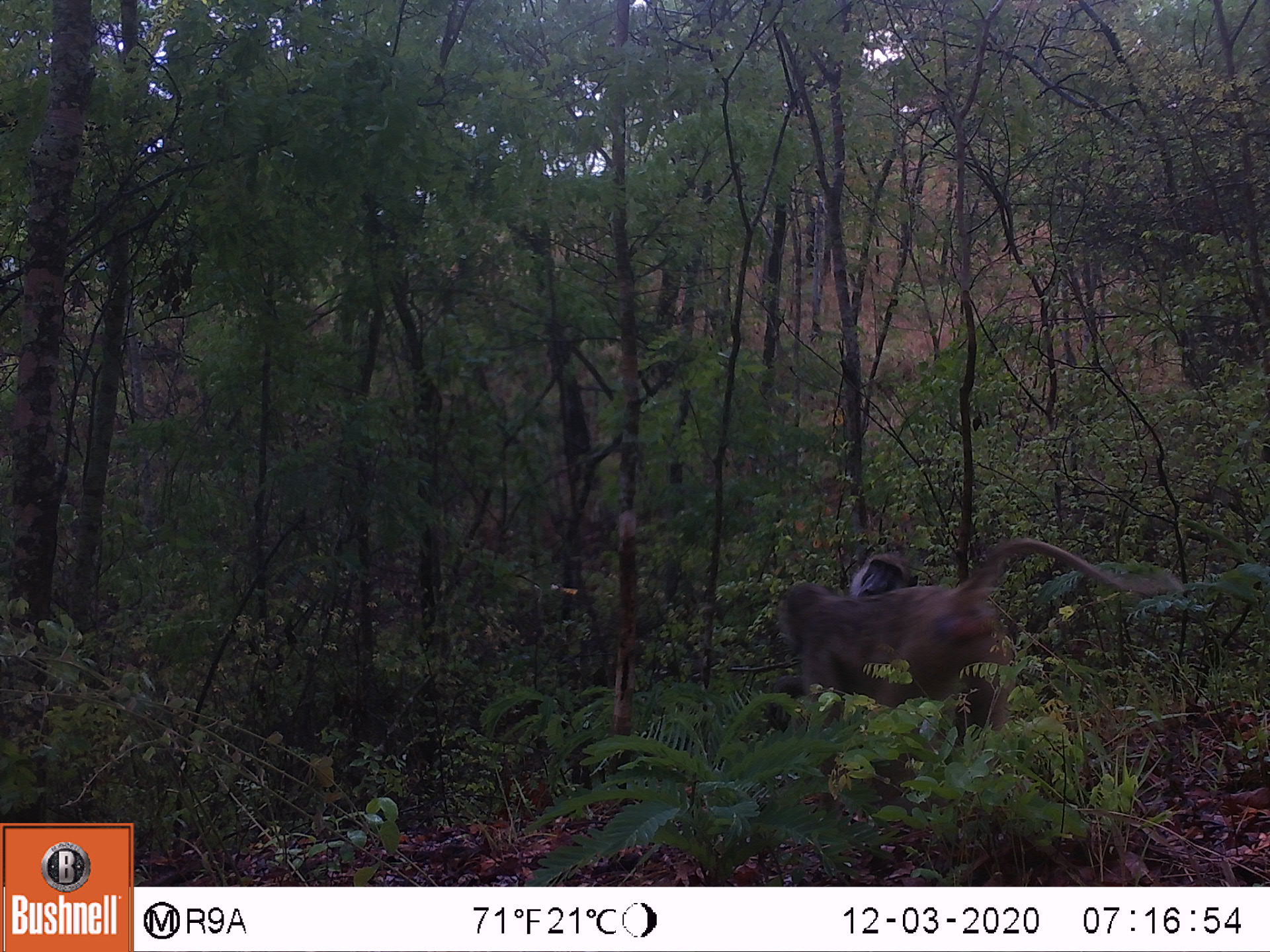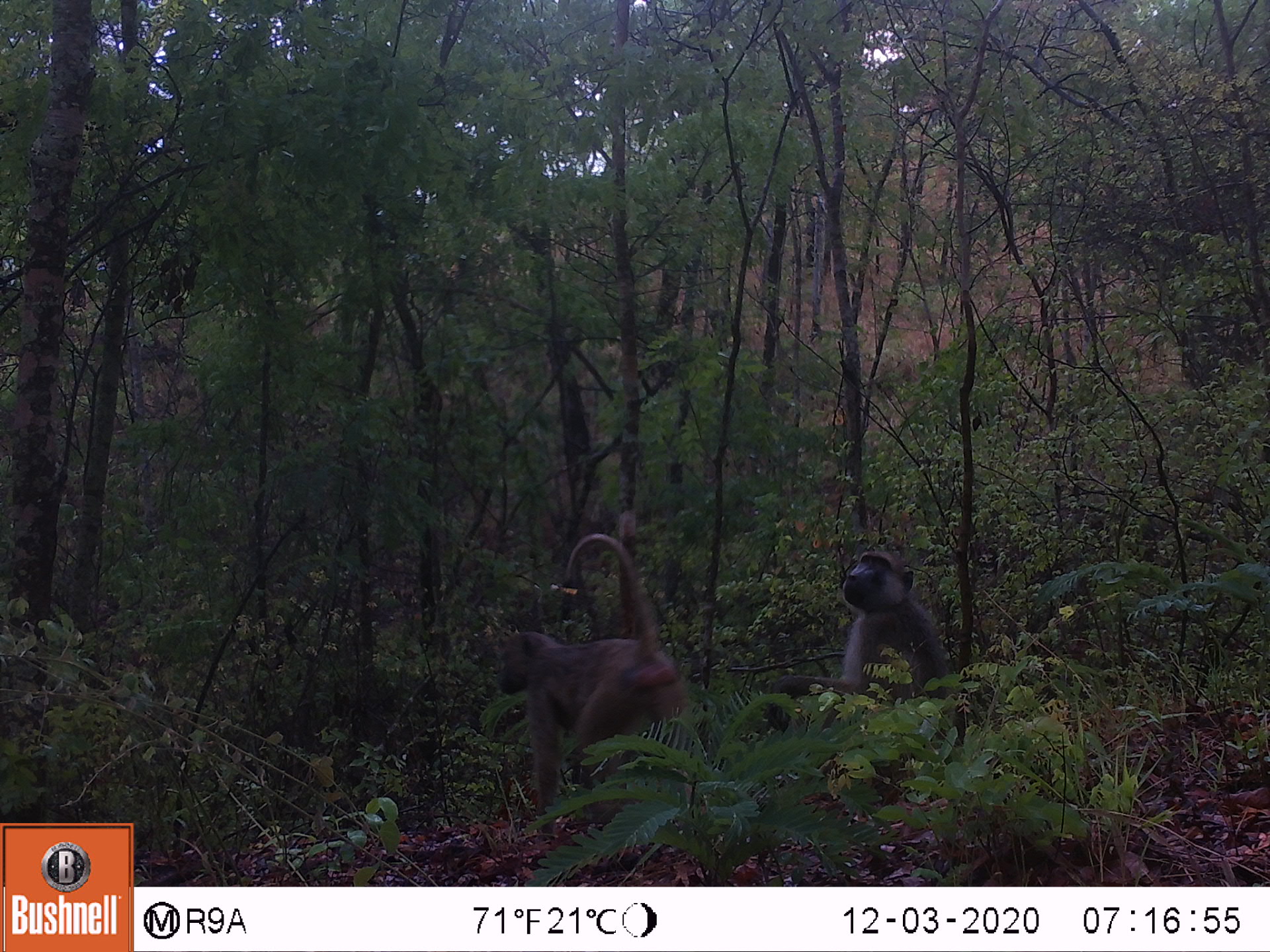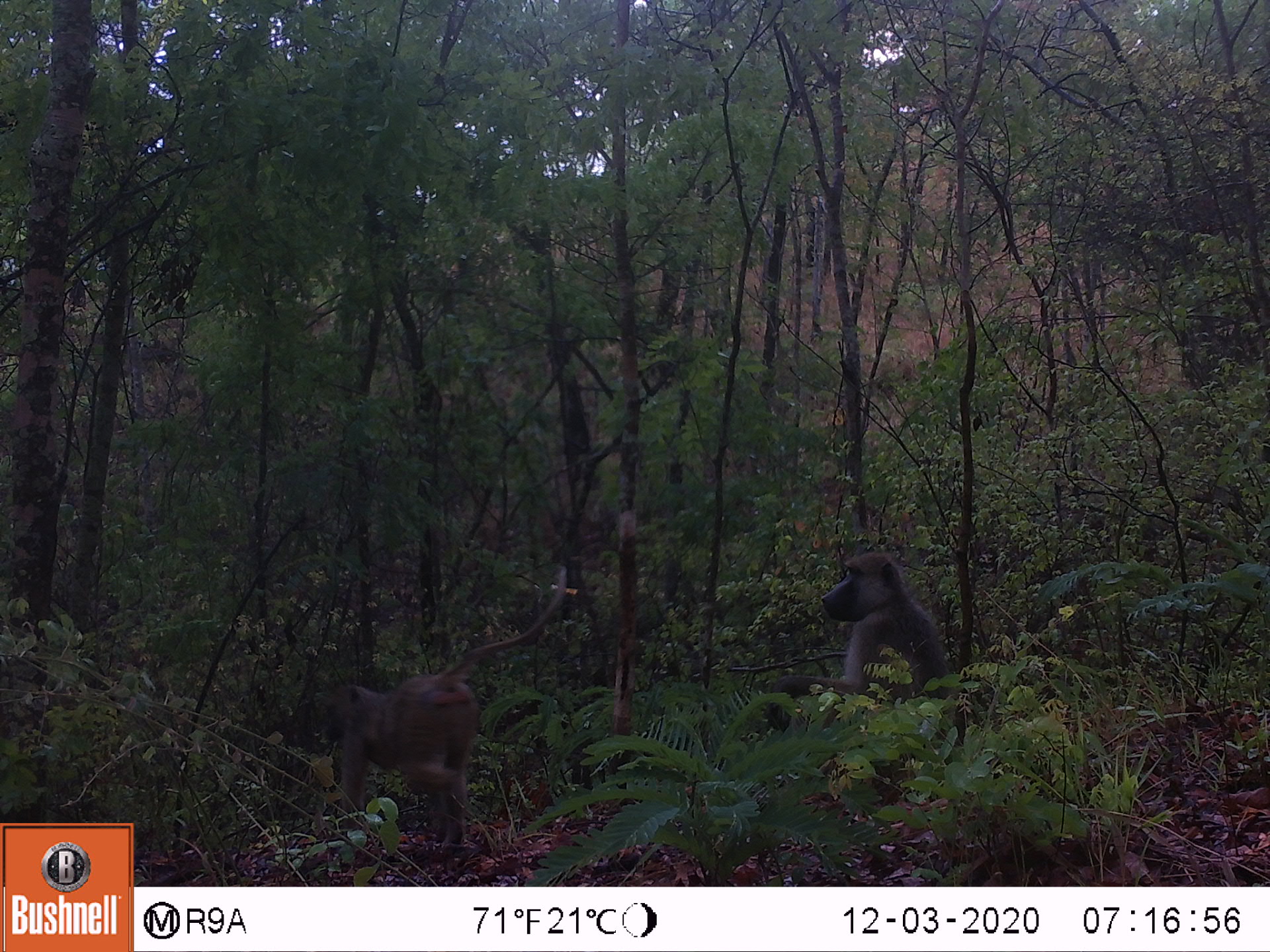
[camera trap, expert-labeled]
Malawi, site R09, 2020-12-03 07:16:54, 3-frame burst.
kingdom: Animalia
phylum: Chordata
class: Mammalia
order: Primates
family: Cercopithecidae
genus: Papio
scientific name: Papio cynocephalus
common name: yellow baboon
Yellow baboon (Papio cynocephalus), count 2.